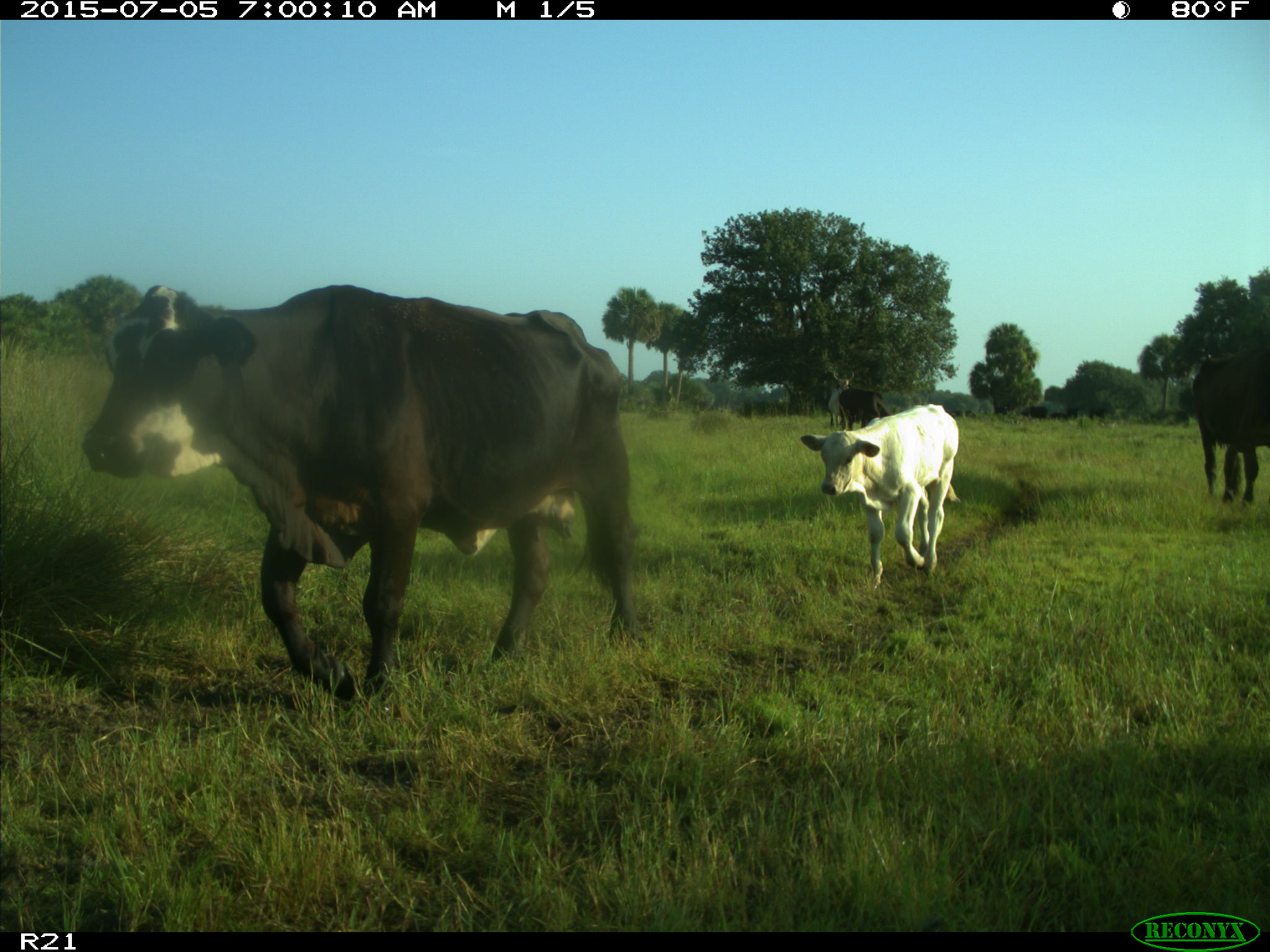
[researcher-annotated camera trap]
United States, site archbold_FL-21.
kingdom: Animalia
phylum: Chordata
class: Mammalia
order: Artiodactyla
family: Bovidae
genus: Bos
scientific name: Bos taurus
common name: domestic cow